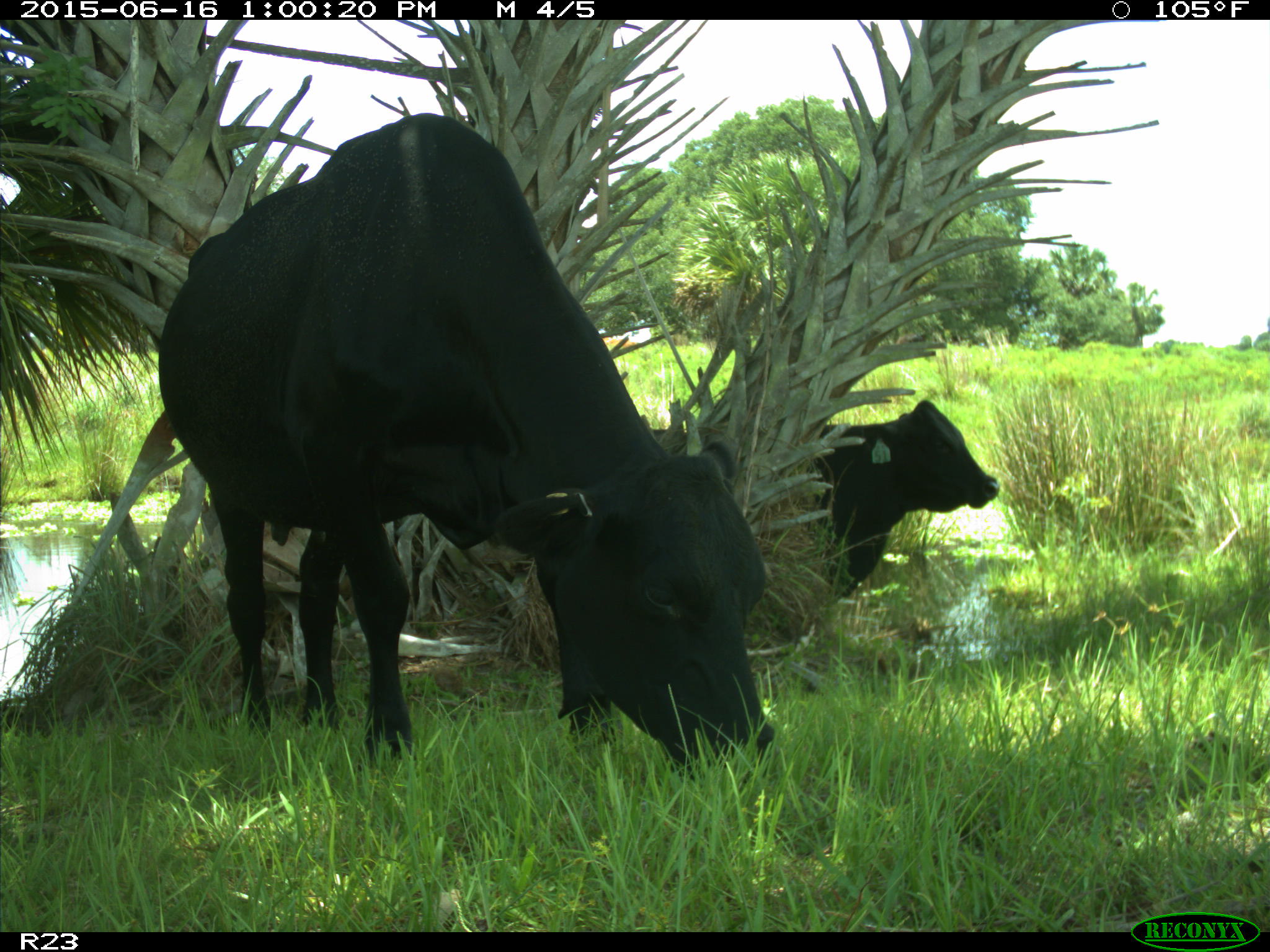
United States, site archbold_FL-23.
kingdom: Animalia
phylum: Chordata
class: Mammalia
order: Artiodactyla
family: Bovidae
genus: Bos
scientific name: Bos taurus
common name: domestic cow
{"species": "Bos taurus (domestic cow)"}